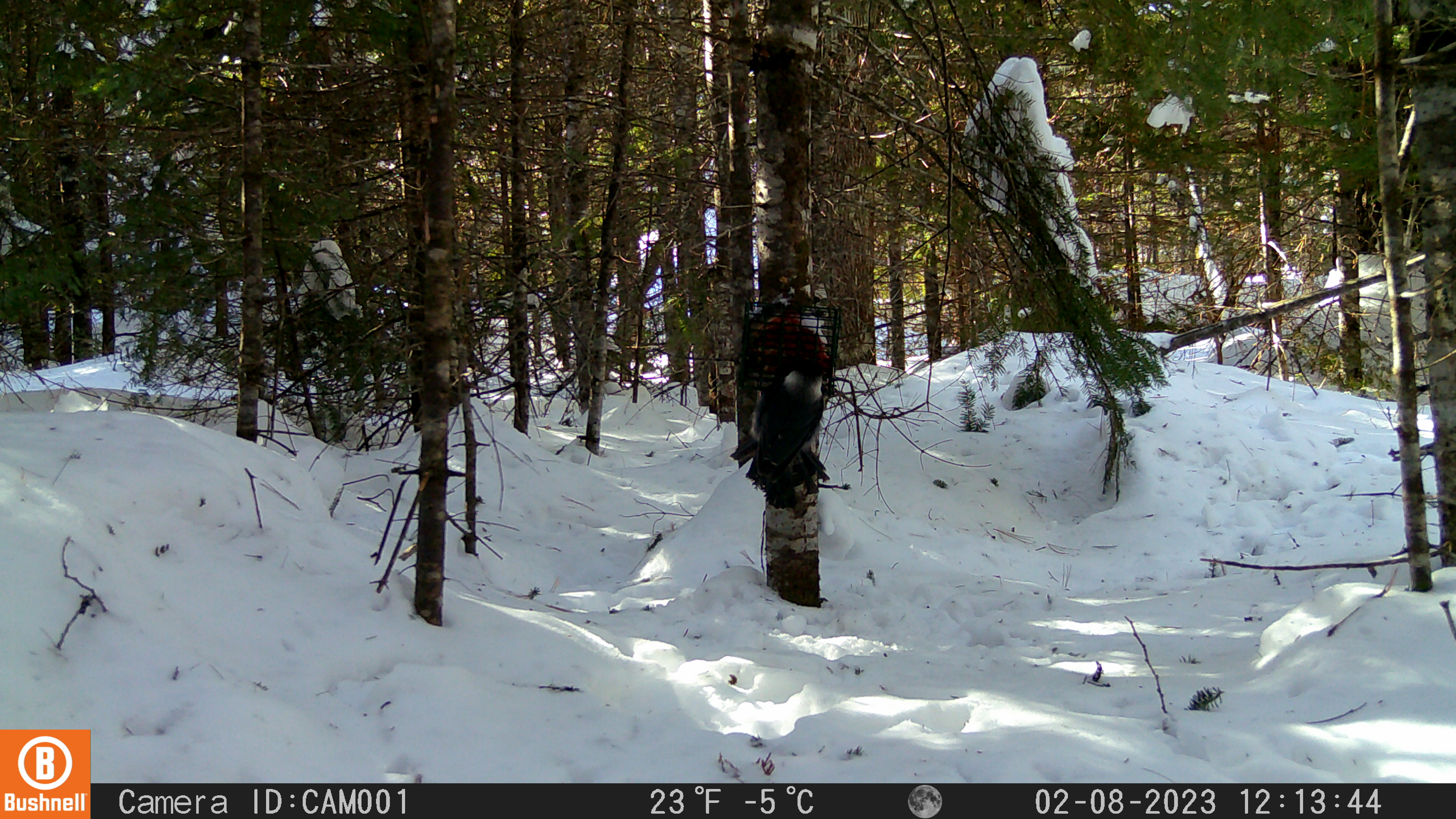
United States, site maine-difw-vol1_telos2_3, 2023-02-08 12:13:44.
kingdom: Animalia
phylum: Chordata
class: Aves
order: Passeriformes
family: Corvidae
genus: Perisoreus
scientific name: Perisoreus canadensis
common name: canada jay